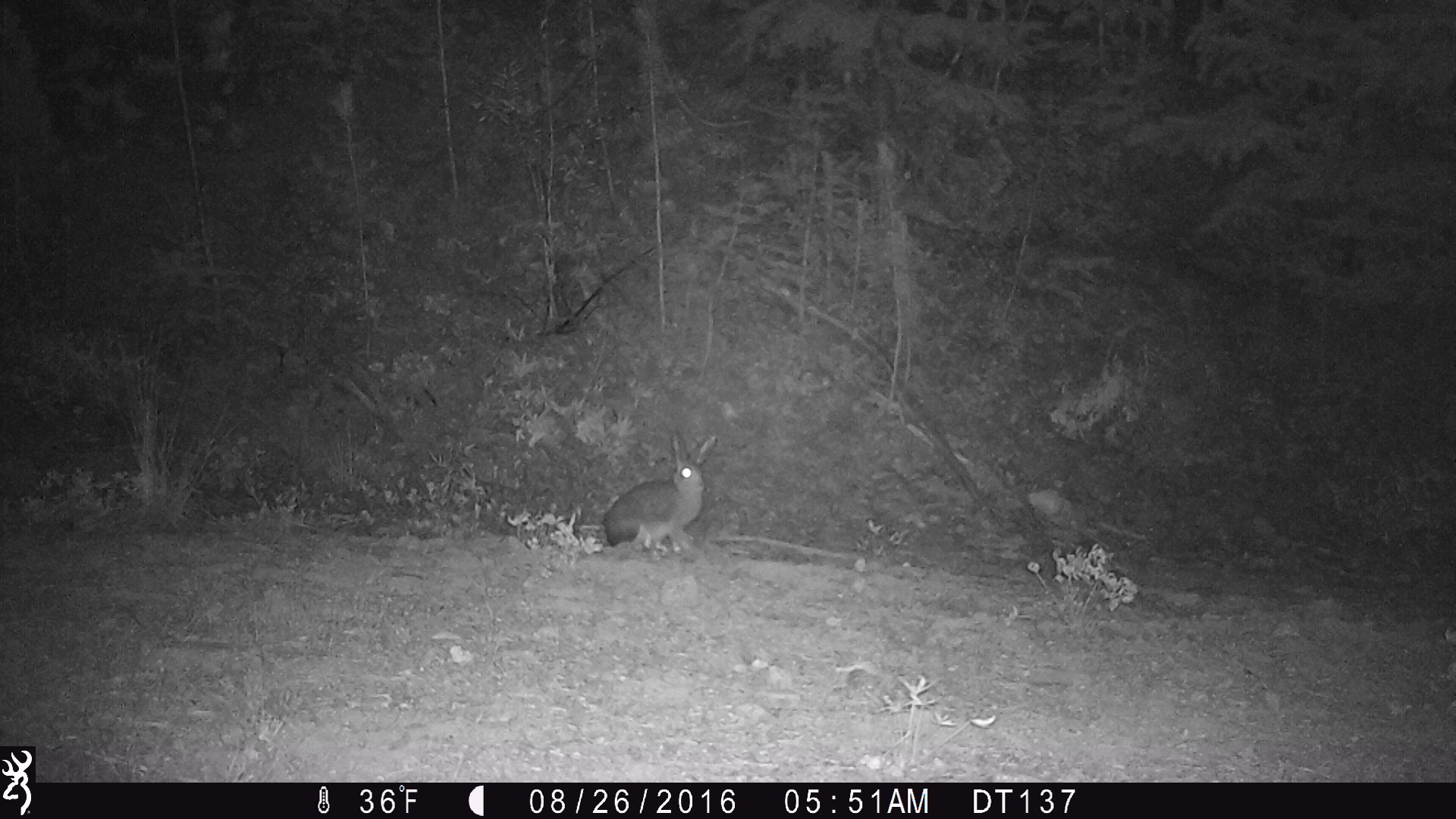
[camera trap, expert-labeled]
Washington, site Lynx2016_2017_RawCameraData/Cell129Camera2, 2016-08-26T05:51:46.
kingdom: Animalia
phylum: Chordata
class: Mammalia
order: Lagomorpha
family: Leporidae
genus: Lepus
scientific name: Lepus americanus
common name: snowshoe hare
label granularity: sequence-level